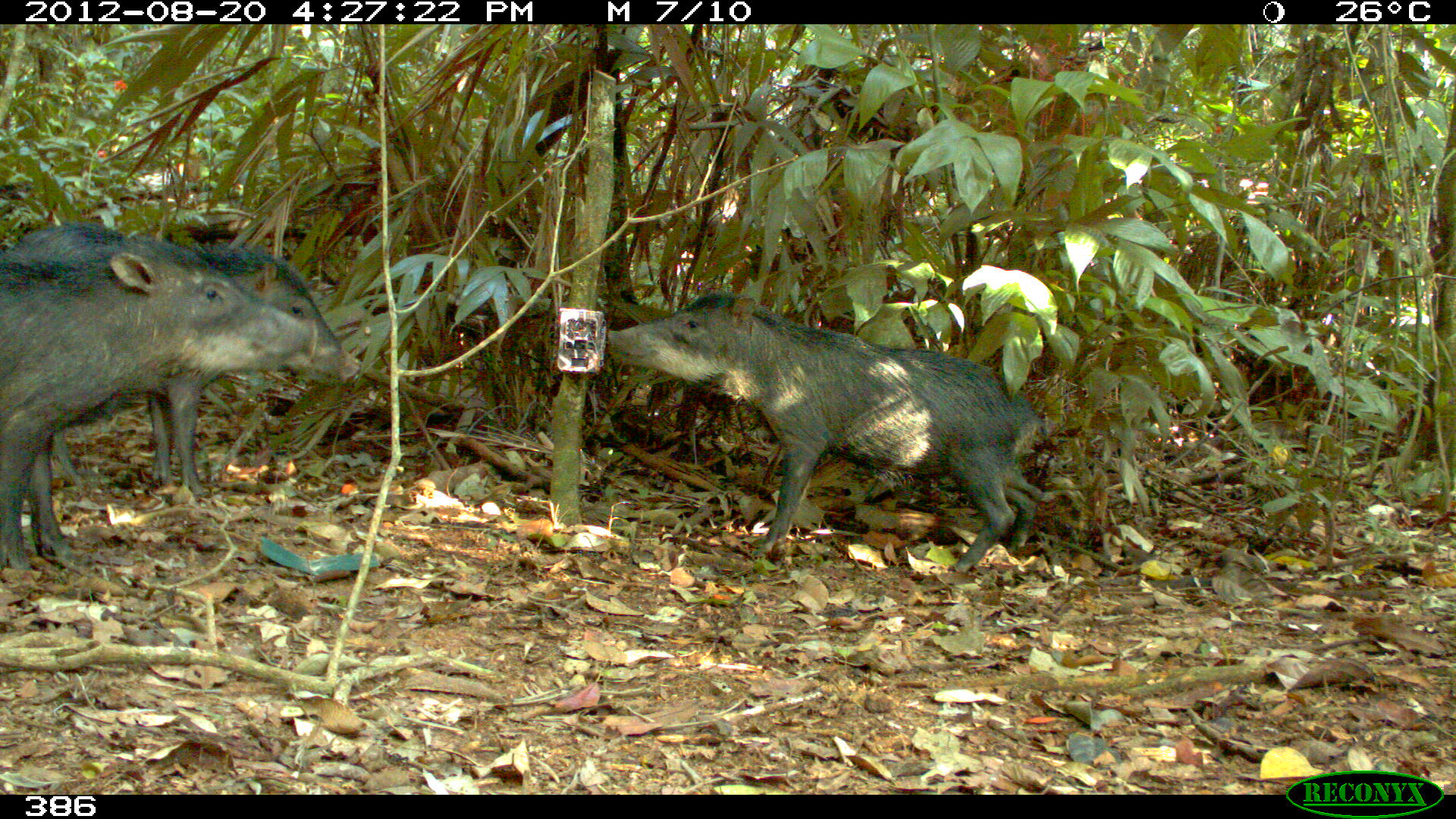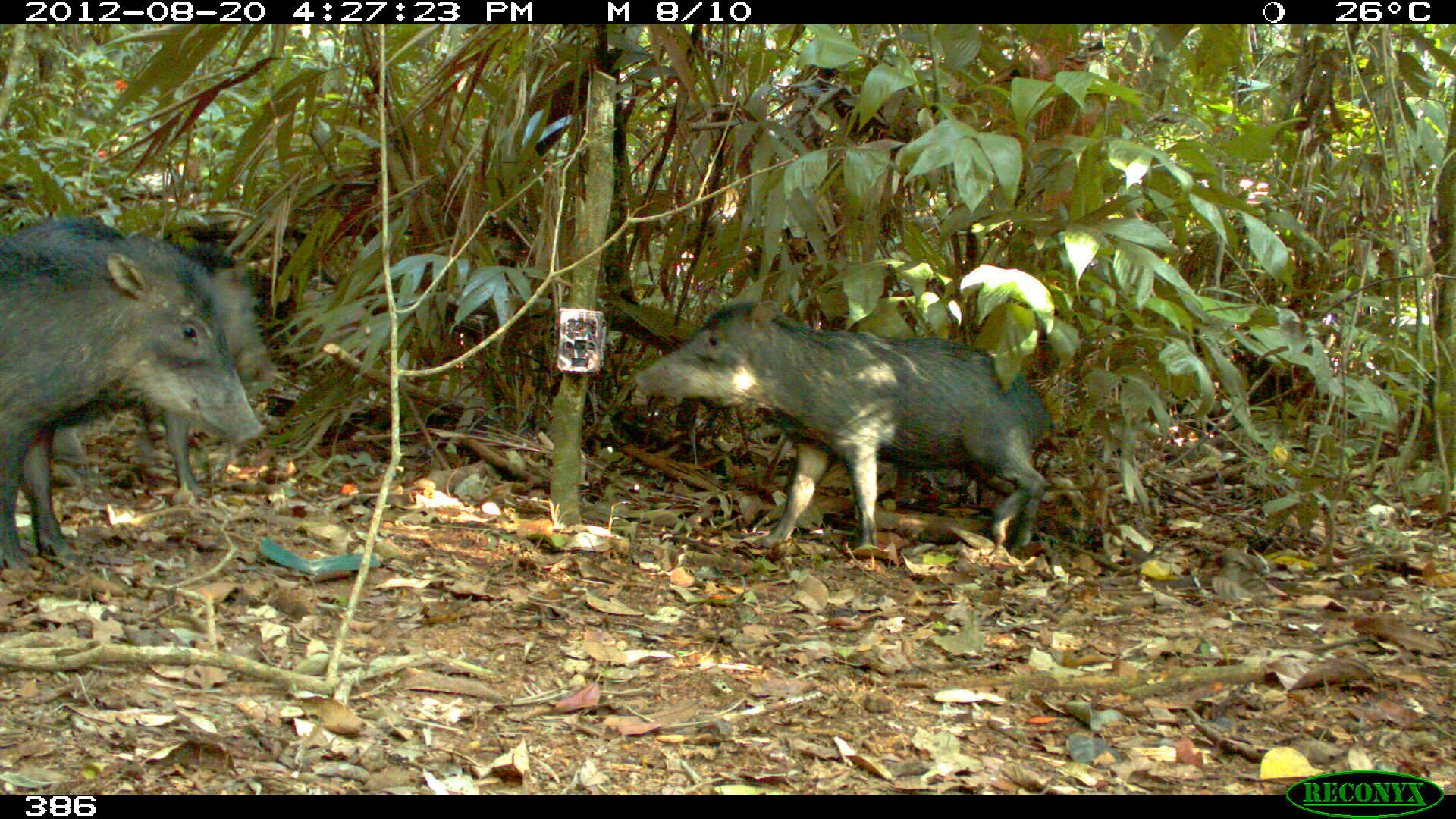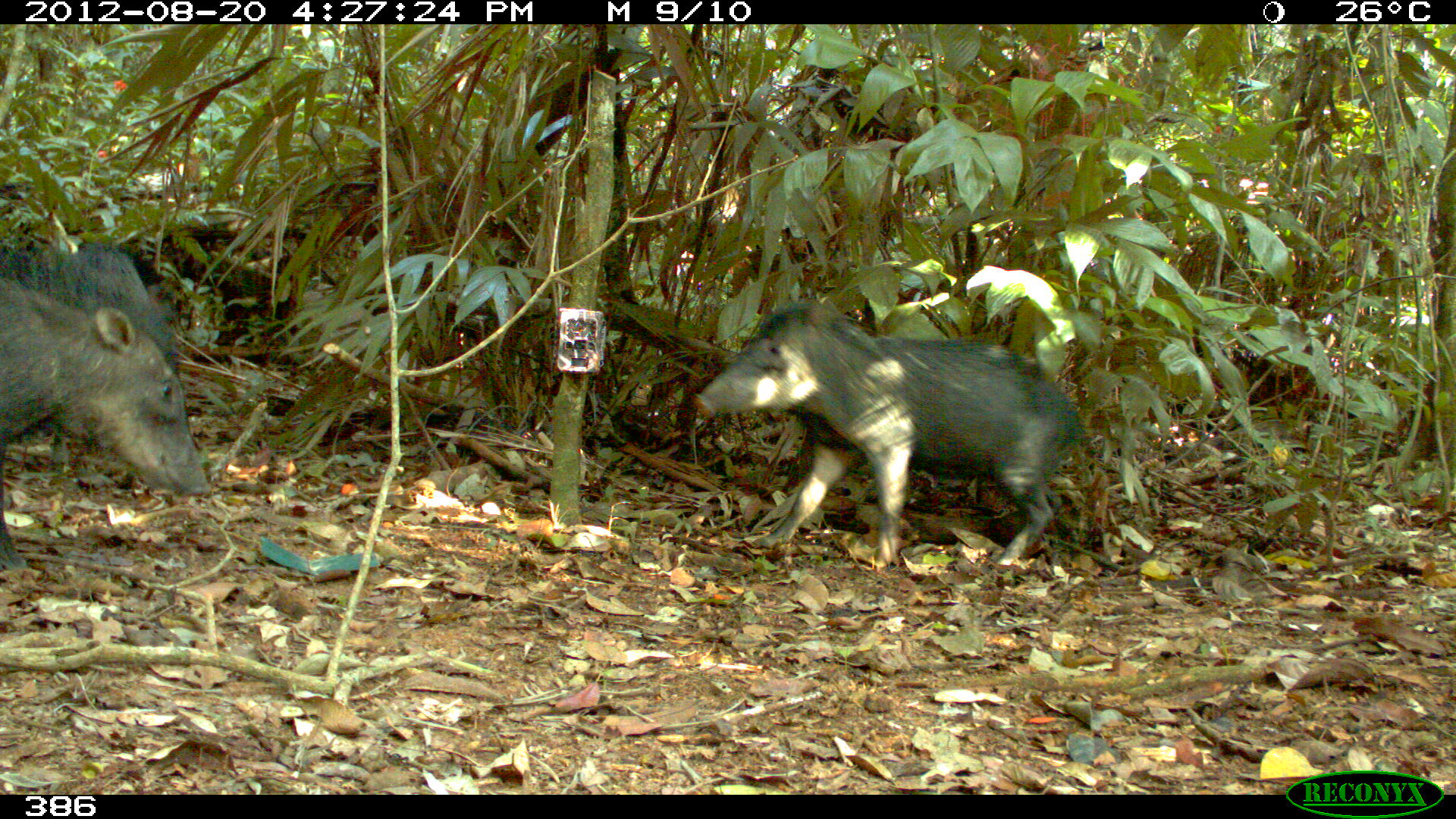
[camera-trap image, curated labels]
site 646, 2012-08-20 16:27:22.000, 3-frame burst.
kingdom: Animalia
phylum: Chordata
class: Mammalia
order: Artiodactyla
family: Tayassuidae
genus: Tayassu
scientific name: Tayassu pecari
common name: white-lipped peccary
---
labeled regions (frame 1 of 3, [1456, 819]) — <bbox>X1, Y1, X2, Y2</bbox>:
tayassu pecari: <bbox>606, 291, 1062, 571</bbox>; <bbox>1, 233, 315, 582</bbox>; <bbox>1, 217, 362, 498</bbox>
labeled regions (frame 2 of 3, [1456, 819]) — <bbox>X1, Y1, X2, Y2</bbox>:
tayassu pecari: <bbox>634, 299, 1049, 553</bbox>; <bbox>0, 232, 263, 576</bbox>; <bbox>2, 225, 274, 493</bbox>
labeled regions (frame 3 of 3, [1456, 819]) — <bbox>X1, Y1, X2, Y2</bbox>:
tayassu pecari: <bbox>692, 300, 1089, 566</bbox>; <bbox>0, 246, 212, 572</bbox>